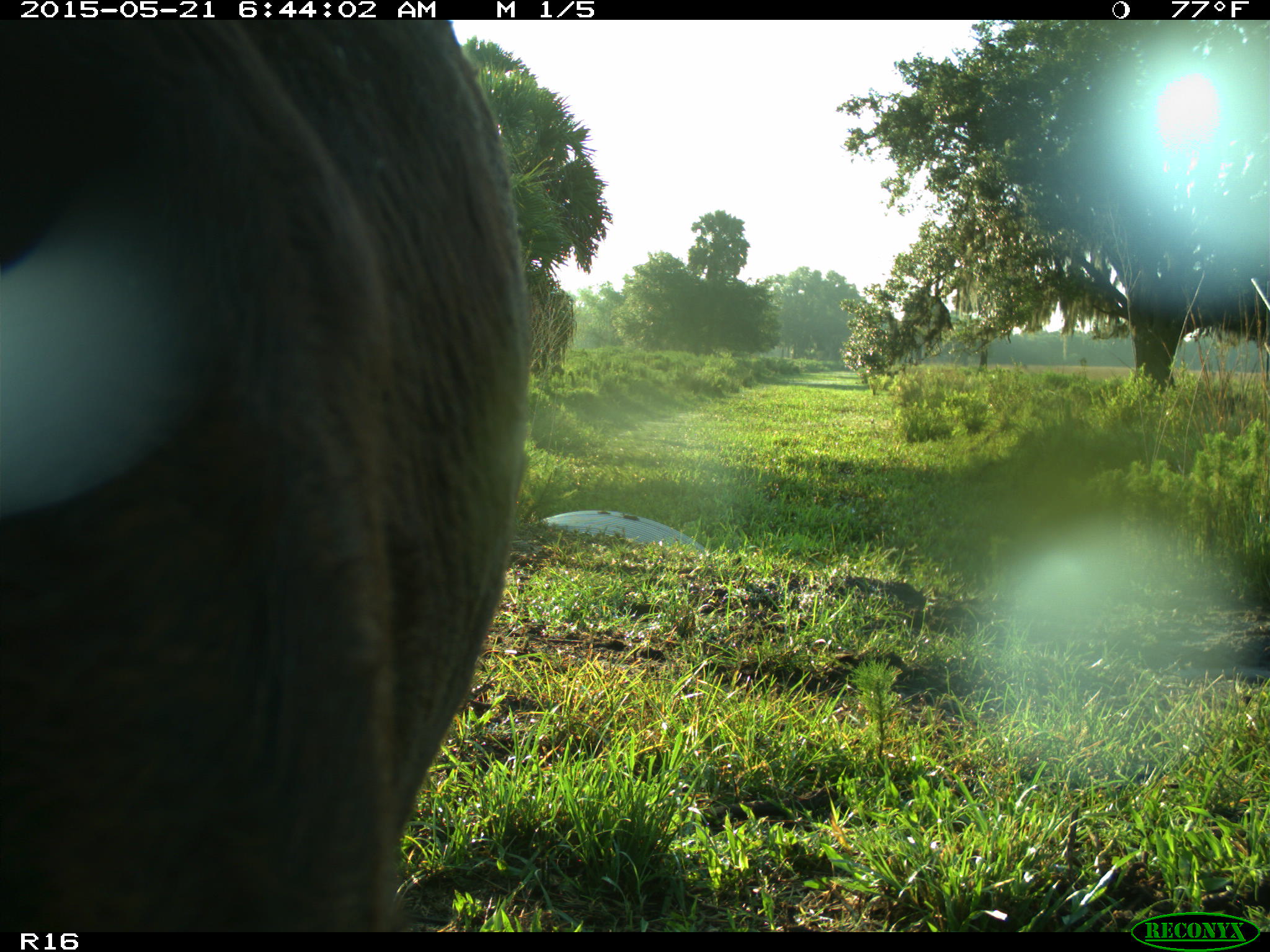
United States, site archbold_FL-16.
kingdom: Animalia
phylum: Chordata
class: Mammalia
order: Artiodactyla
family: Bovidae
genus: Bos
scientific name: Bos taurus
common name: domestic cow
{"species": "Bos taurus (domestic cow)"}